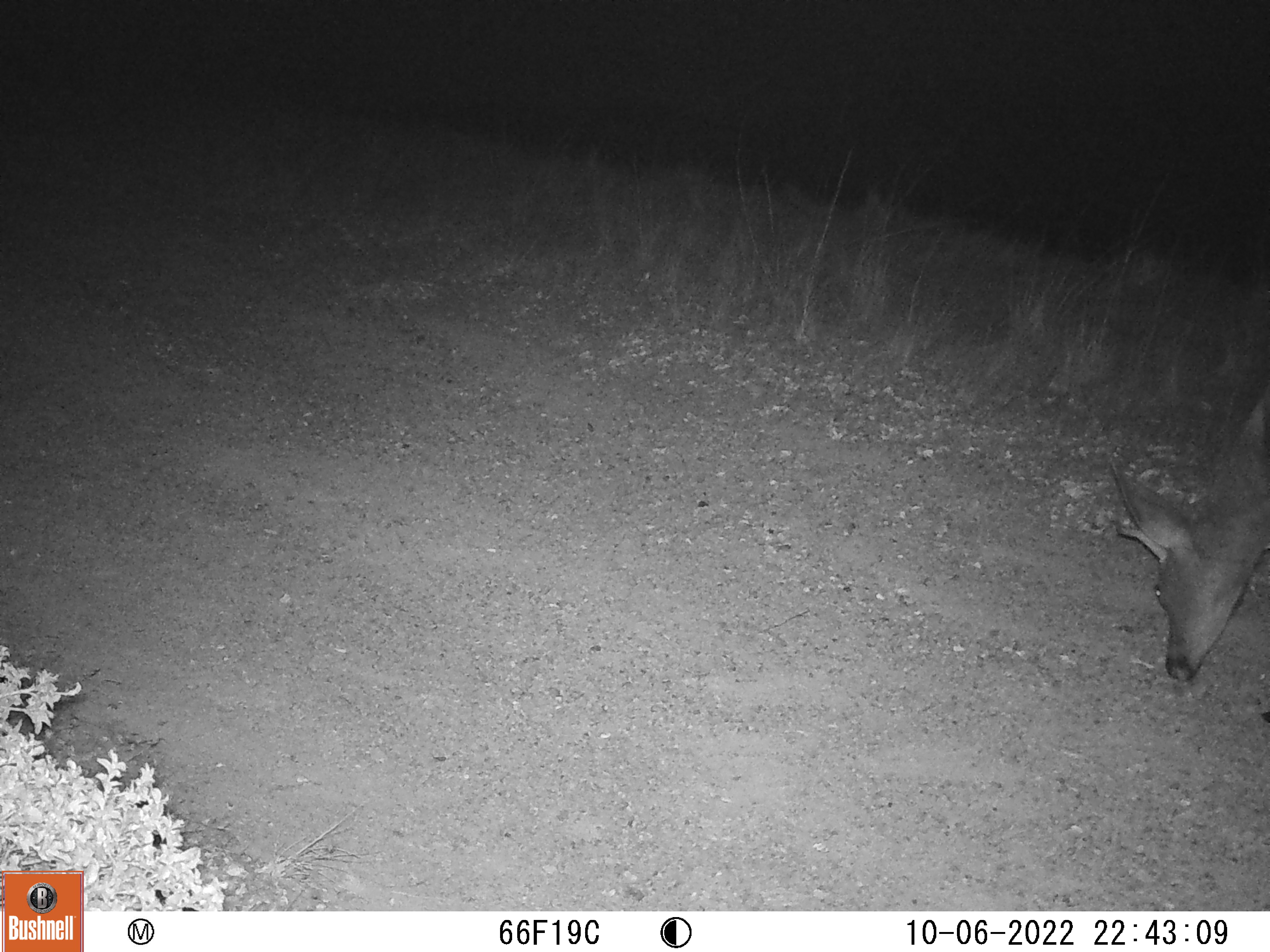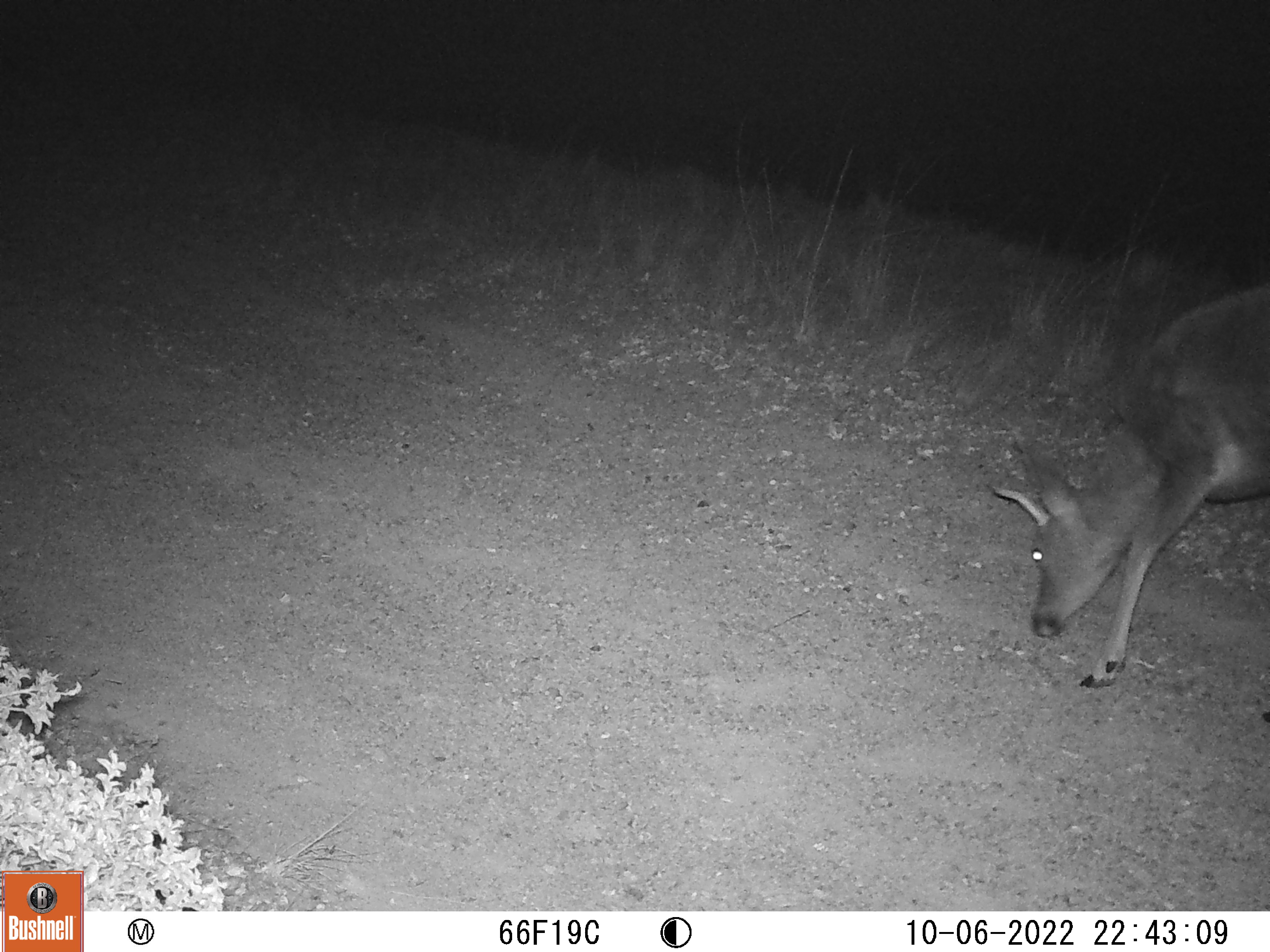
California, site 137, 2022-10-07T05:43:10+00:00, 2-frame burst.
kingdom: Animalia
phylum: Chordata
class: Mammalia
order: Artiodactyla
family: Cervidae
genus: Odocoileus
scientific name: Odocoileus hemionus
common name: mule deer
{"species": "mule deer (Odocoileus hemionus)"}